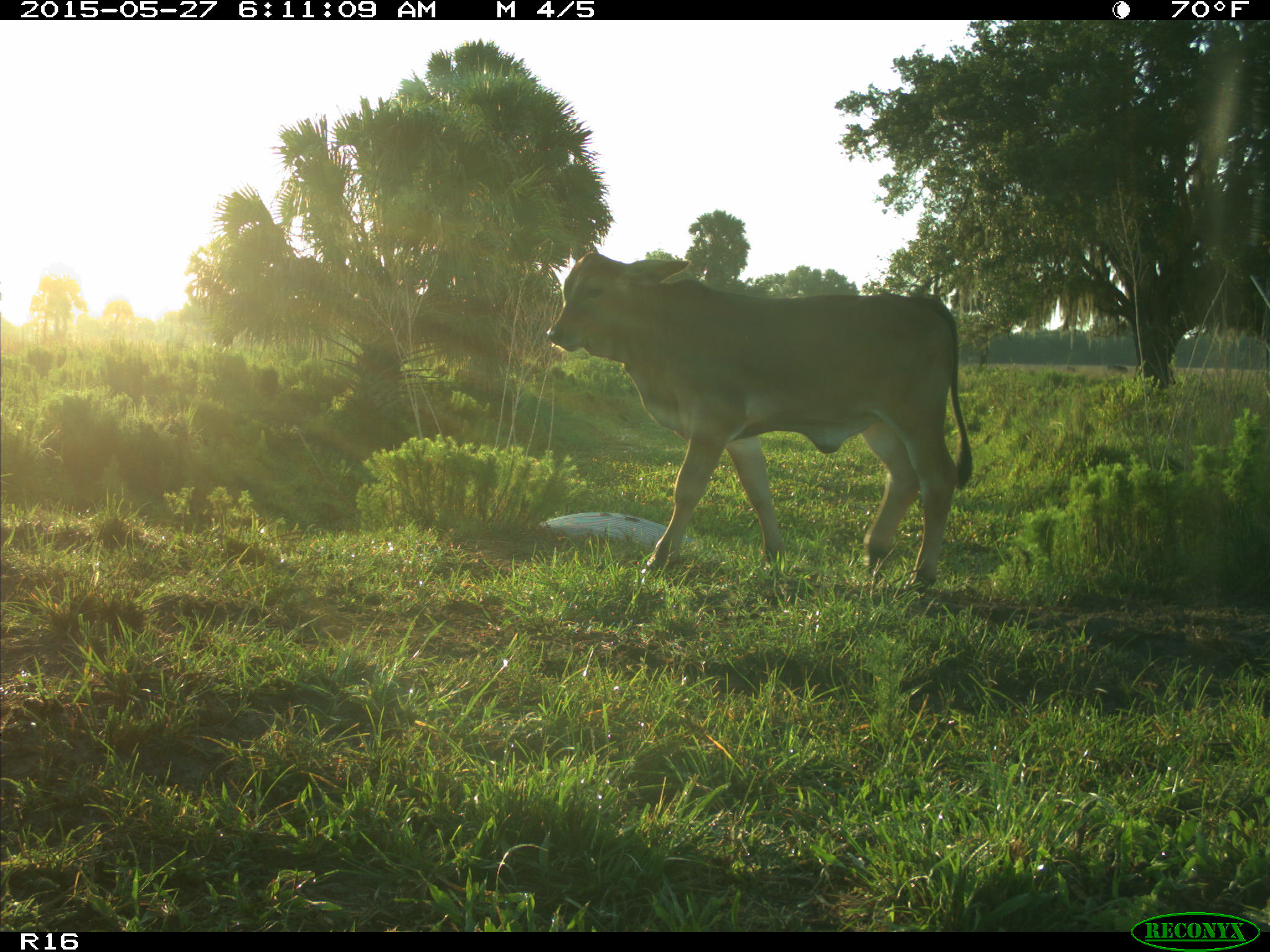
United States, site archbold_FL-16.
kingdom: Animalia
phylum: Chordata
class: Mammalia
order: Artiodactyla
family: Bovidae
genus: Bos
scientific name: Bos taurus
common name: domestic cow